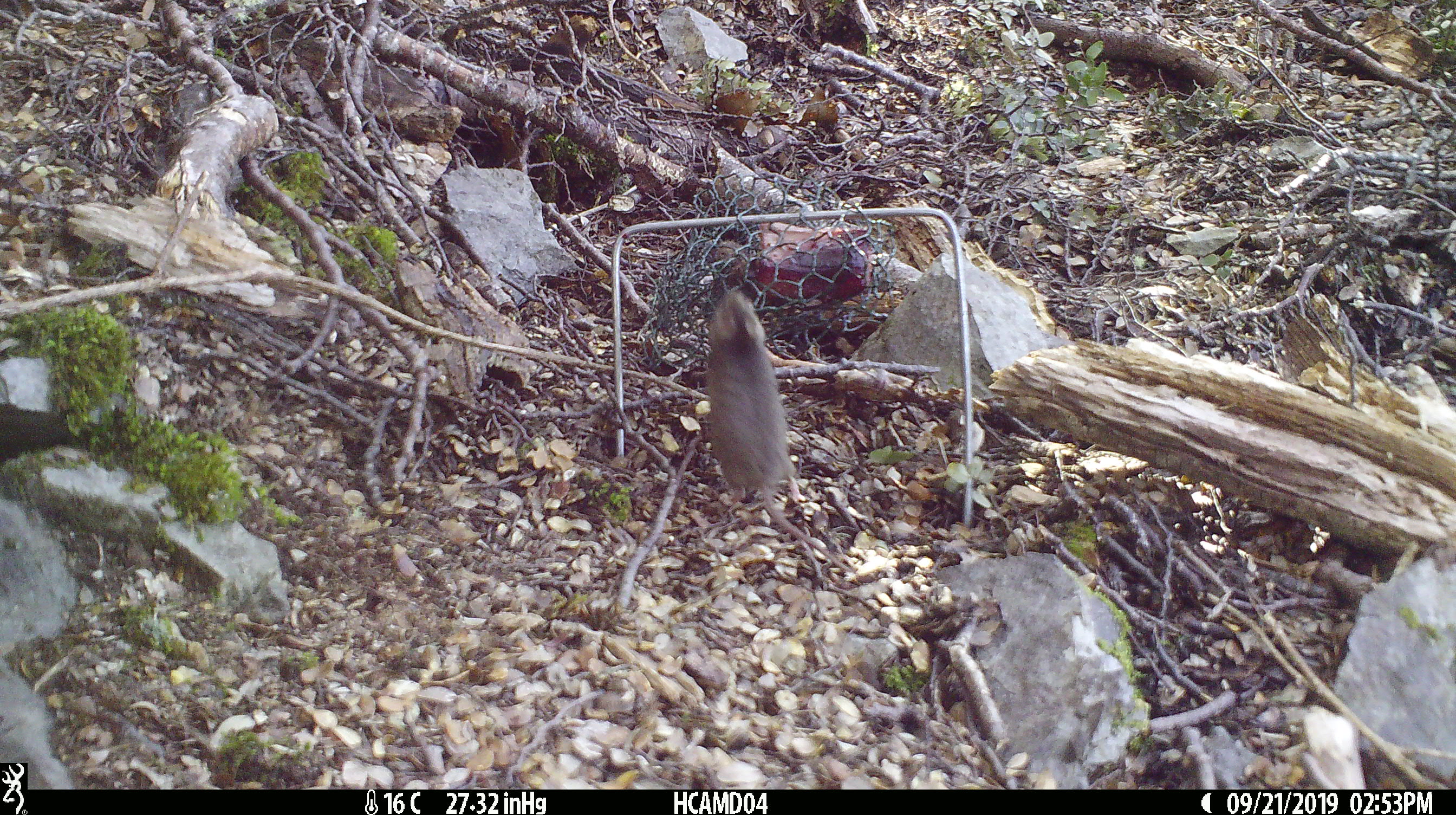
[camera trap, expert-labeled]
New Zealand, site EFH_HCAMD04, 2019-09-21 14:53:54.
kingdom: Animalia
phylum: Chordata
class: Mammalia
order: Rodentia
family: Muridae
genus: Mus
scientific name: Mus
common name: mouse